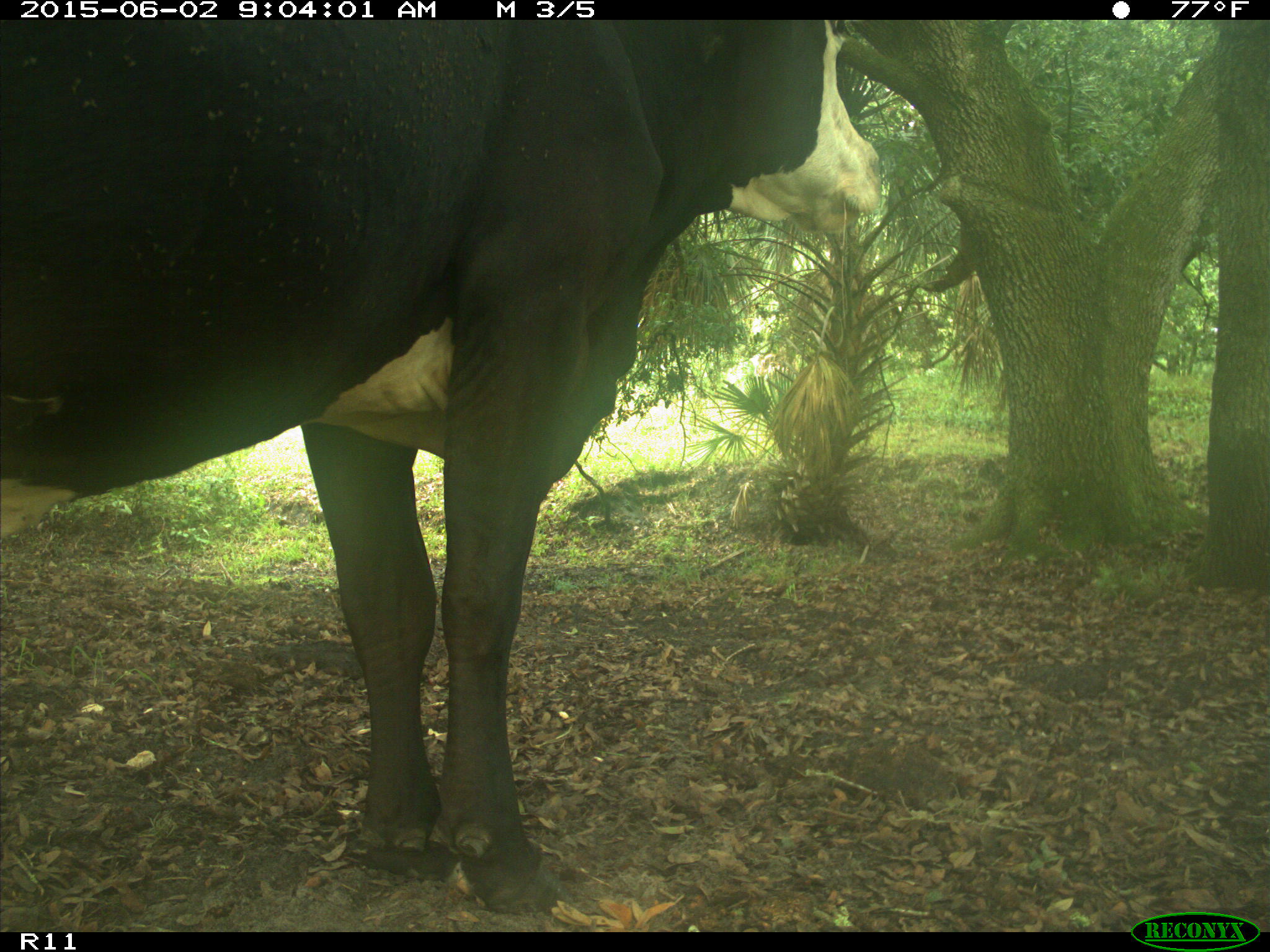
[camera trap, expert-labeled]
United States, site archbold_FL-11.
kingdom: Animalia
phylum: Chordata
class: Mammalia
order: Artiodactyla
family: Bovidae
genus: Bos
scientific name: Bos taurus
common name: domestic cow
Bos taurus (domestic cow).